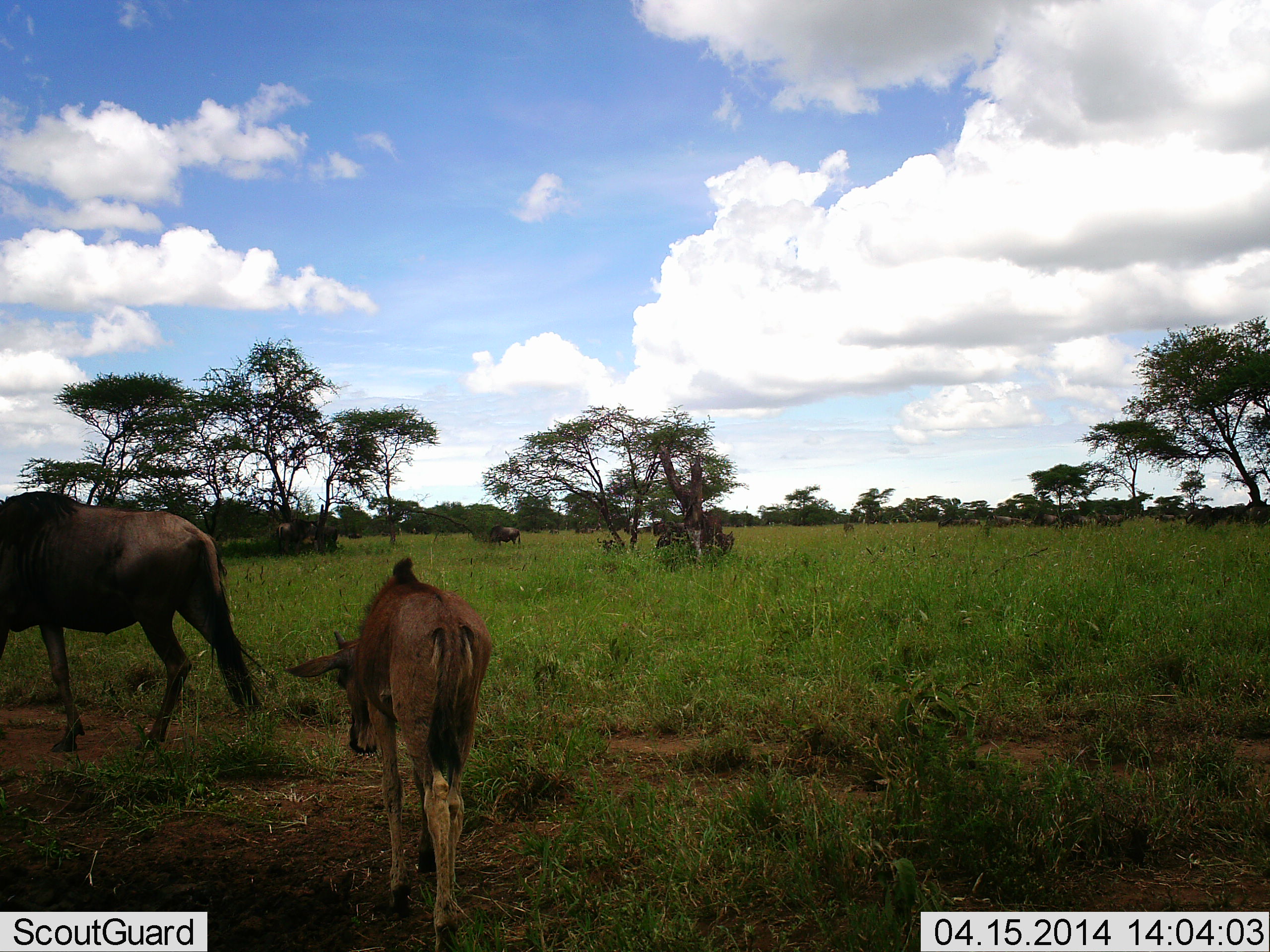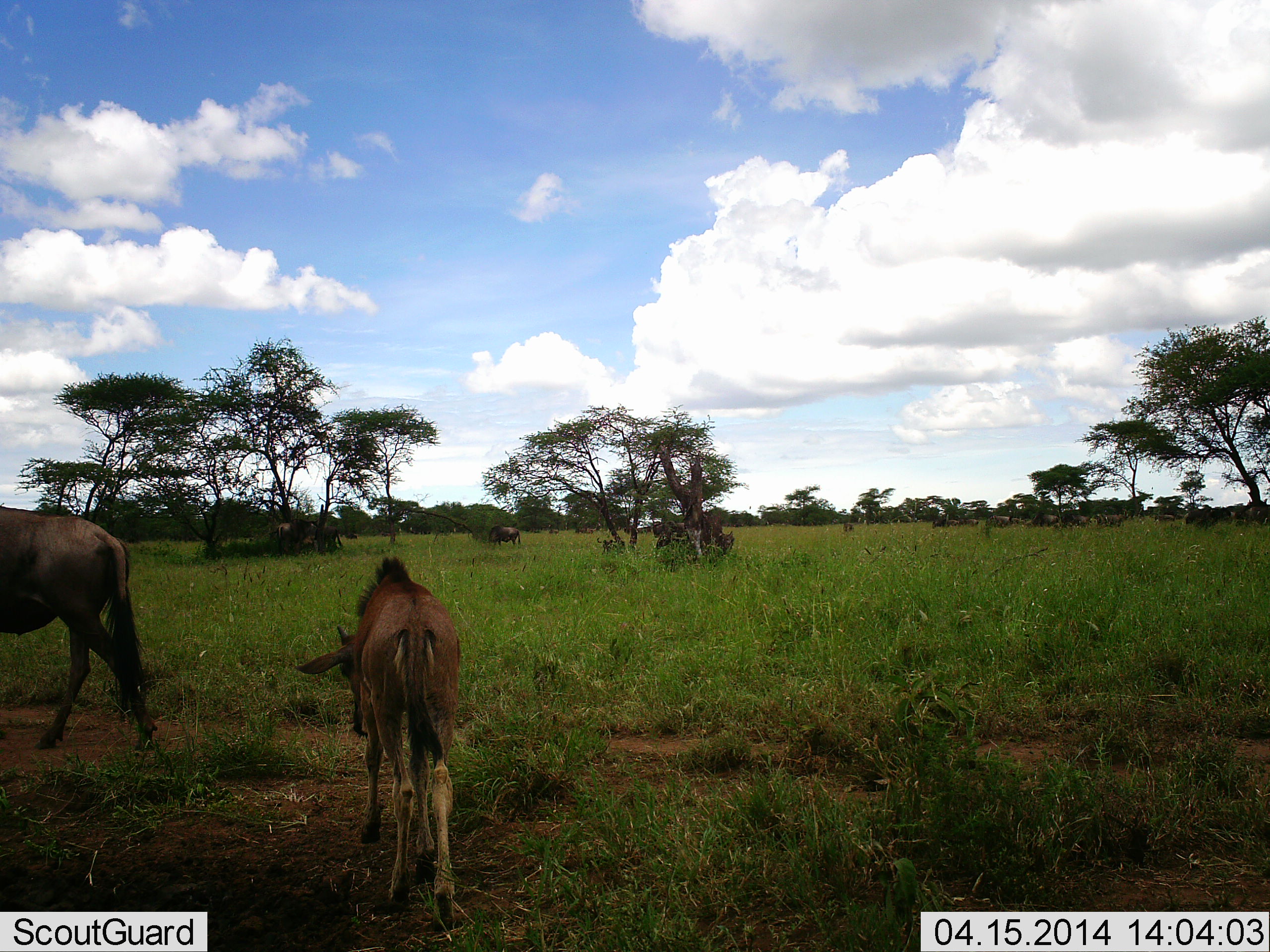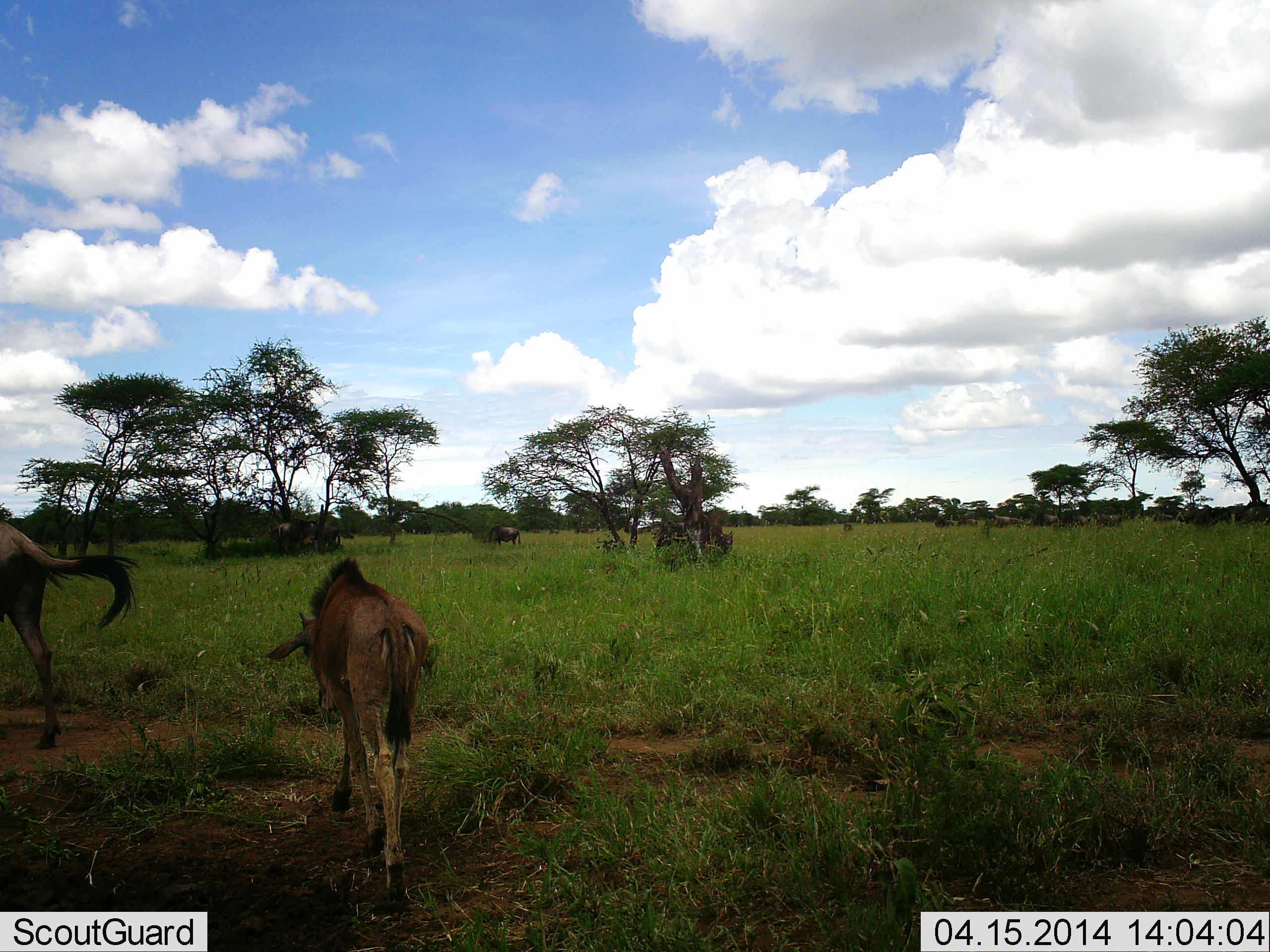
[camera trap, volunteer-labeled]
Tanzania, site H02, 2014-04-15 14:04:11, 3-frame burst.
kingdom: Animalia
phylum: Chordata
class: Mammalia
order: Artiodactyla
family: Bovidae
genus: Connochaetes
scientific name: Connochaetes taurinus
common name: blue wildebeest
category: wildebeest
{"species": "wildebeest (blue wildebeest) (Connochaetes taurinus)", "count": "11-50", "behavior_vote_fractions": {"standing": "40%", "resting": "10%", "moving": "100%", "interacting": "10%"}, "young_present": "80%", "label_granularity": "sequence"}